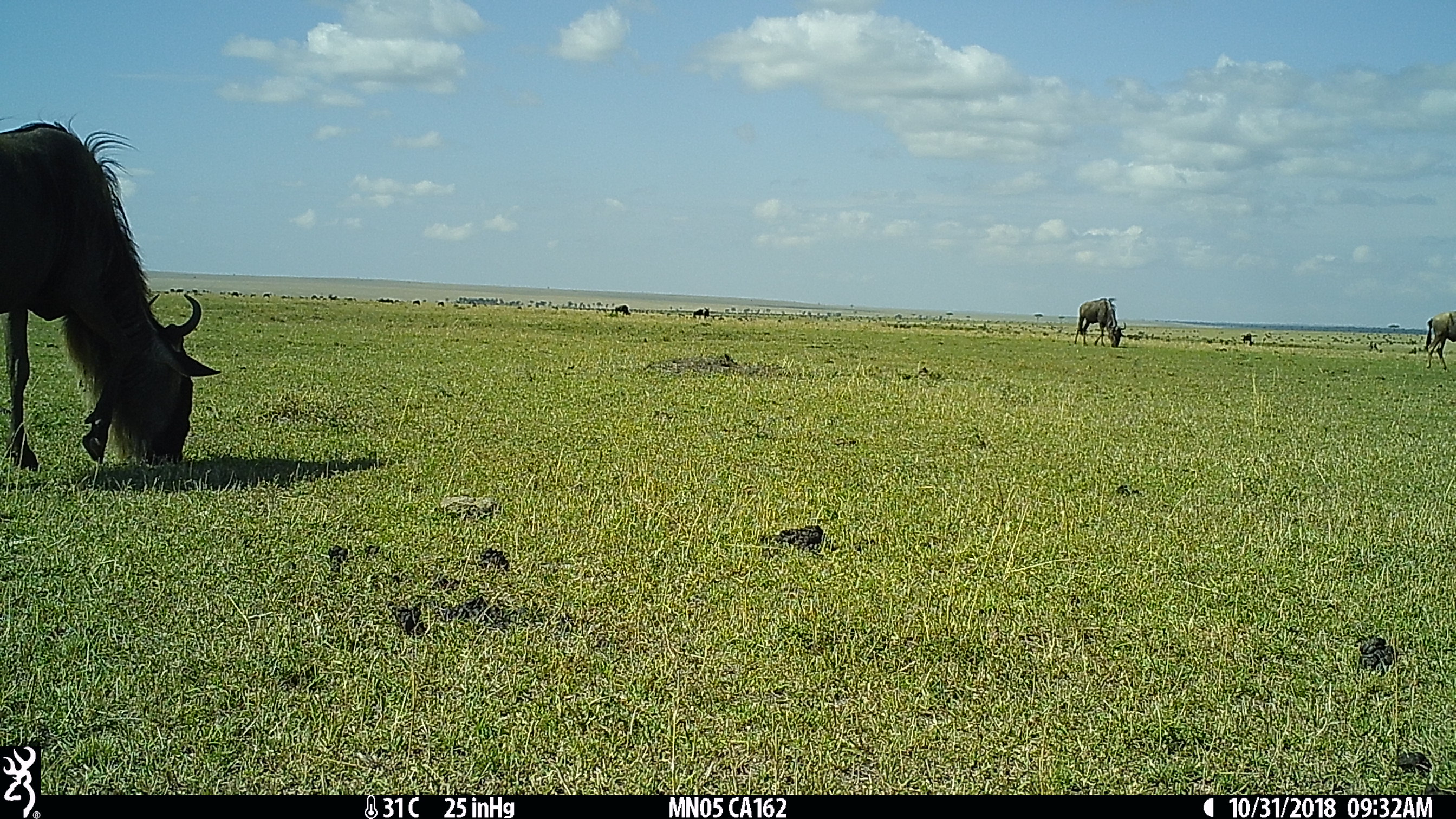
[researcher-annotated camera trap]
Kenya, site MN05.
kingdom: Animalia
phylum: Chordata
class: Mammalia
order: Artiodactyla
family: Bovidae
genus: Connochaetes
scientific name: Connochaetes taurinus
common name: blue wildebeest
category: wildebeest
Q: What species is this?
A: Wildebeest (blue wildebeest) (Connochaetes taurinus).